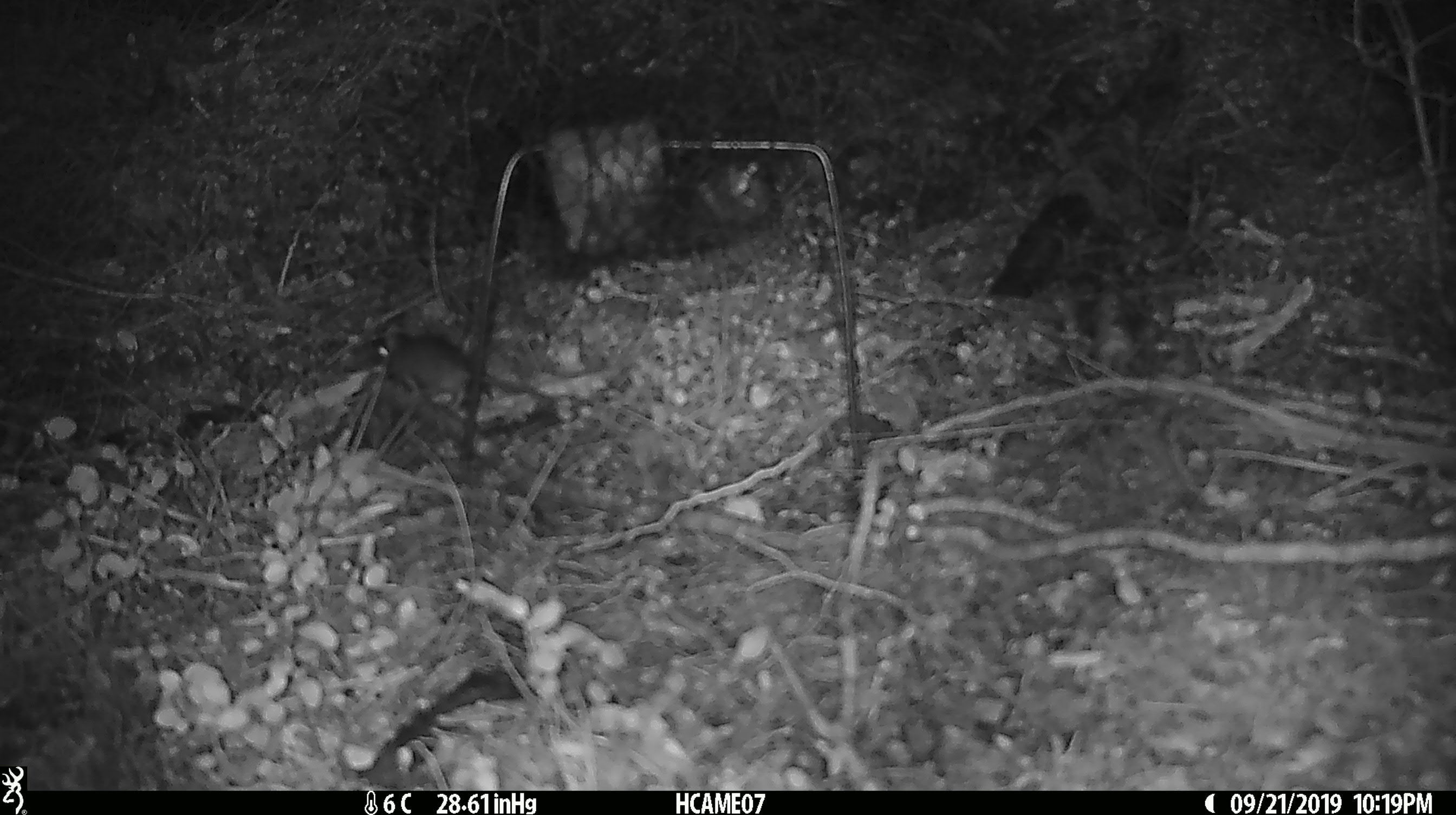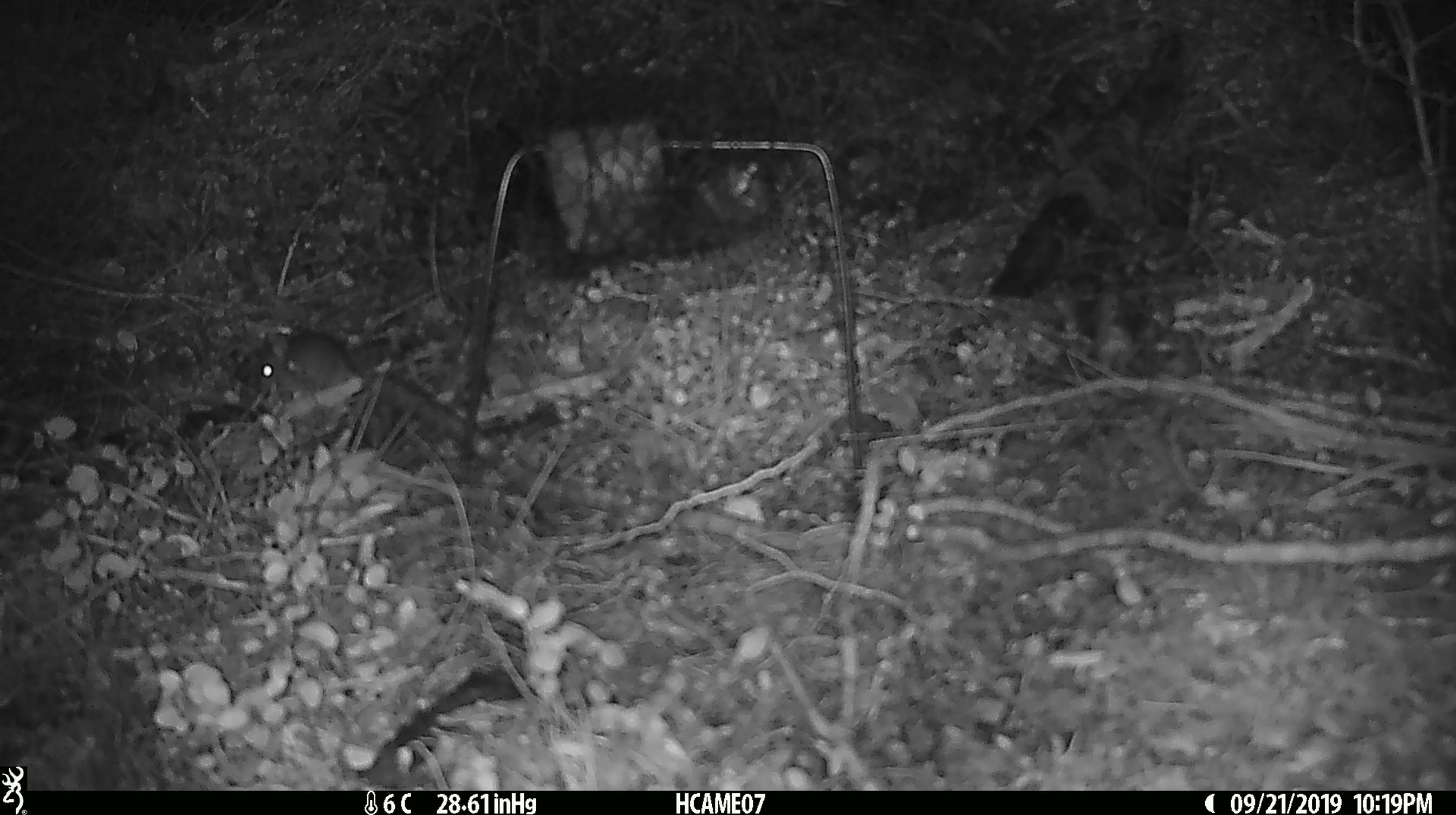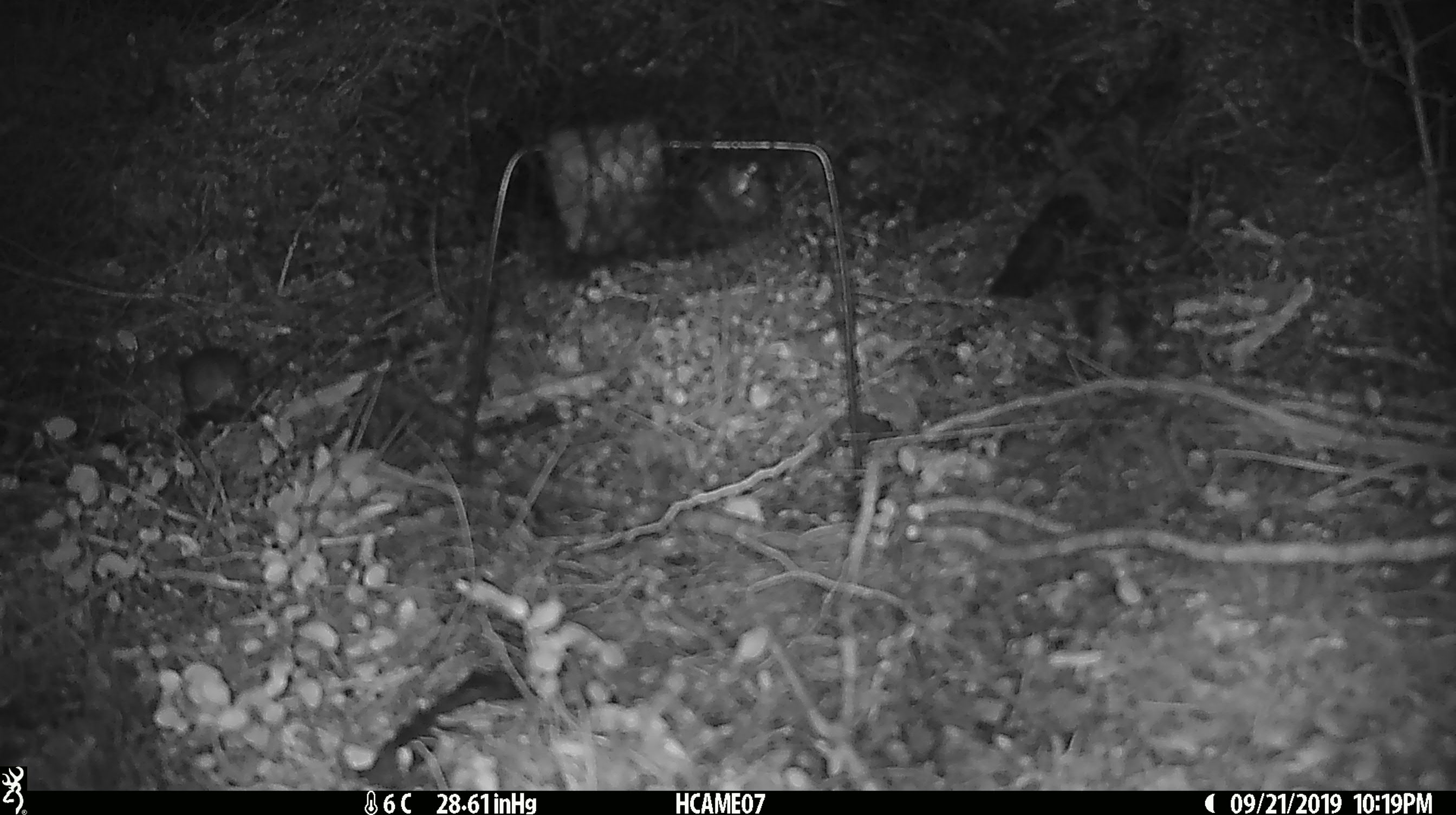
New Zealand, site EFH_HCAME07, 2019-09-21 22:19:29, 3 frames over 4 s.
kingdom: Animalia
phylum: Chordata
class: Mammalia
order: Rodentia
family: Muridae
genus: Mus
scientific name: Mus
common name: mouse